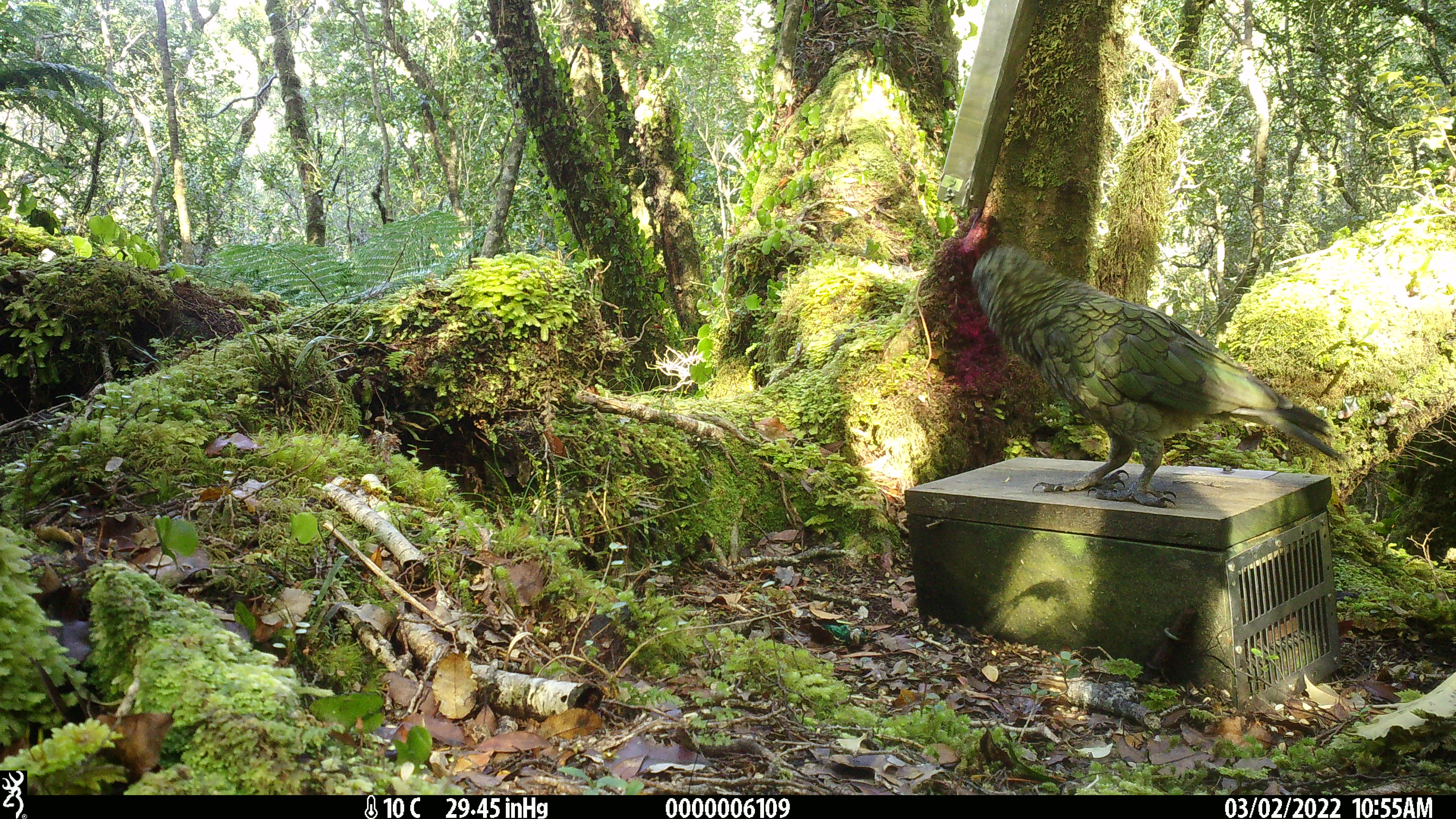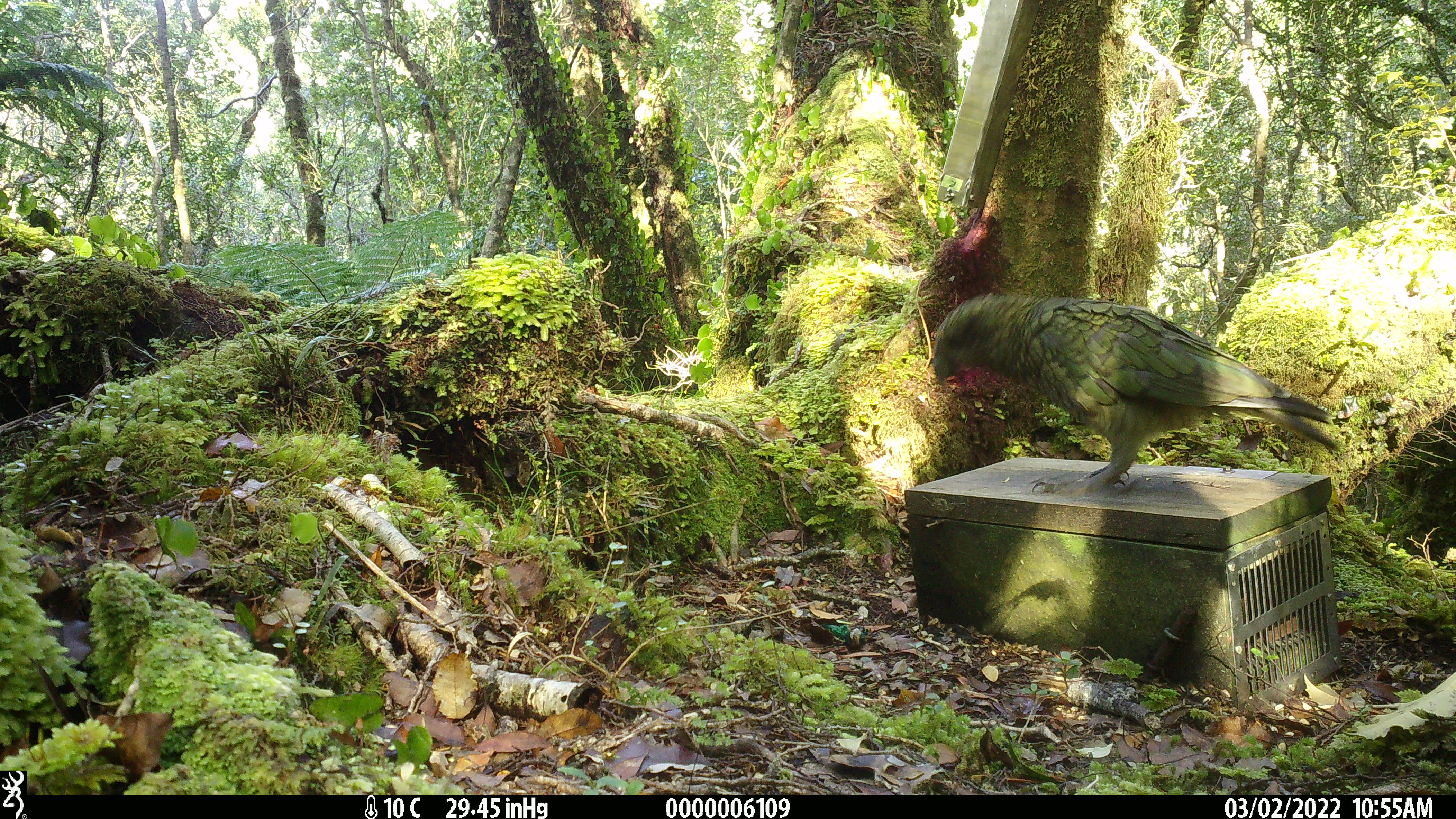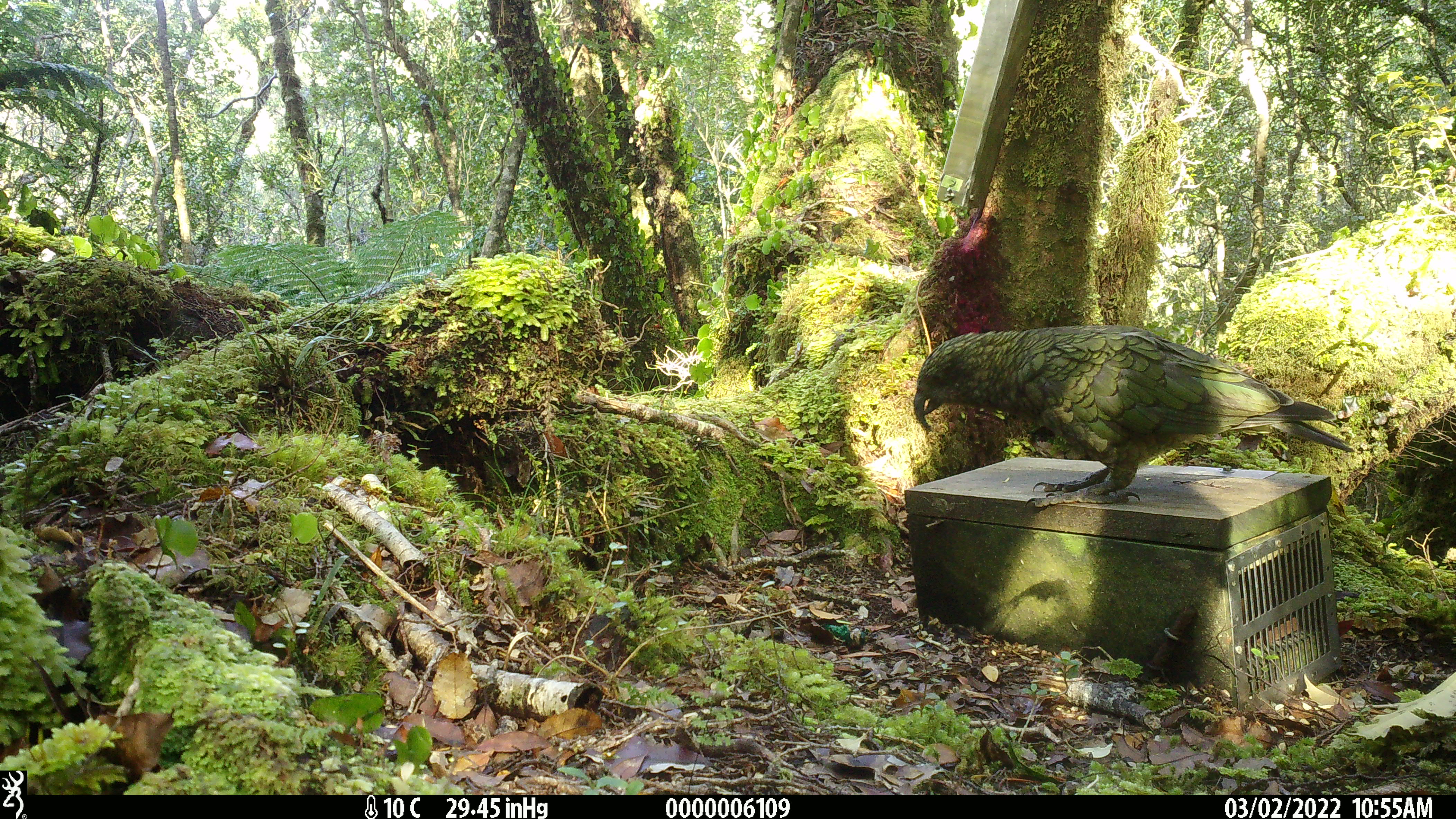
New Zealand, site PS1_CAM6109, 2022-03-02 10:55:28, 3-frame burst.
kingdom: Animalia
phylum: Chordata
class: Aves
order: Psittaciformes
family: Strigopidae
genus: Nestor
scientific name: Nestor notabilis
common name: kea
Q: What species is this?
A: Kea (Nestor notabilis).